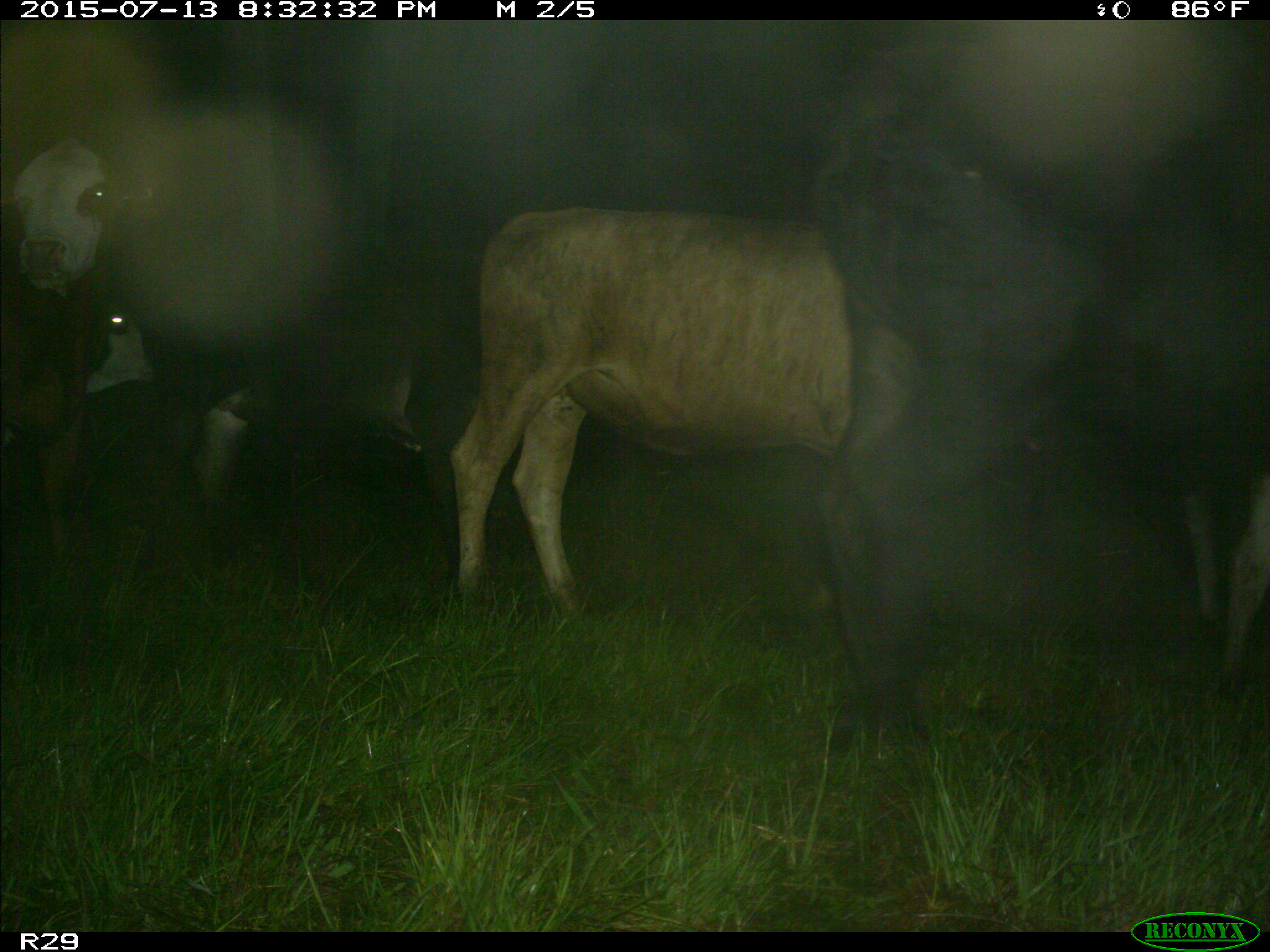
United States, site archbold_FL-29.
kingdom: Animalia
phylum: Chordata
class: Mammalia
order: Artiodactyla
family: Bovidae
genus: Bos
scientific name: Bos taurus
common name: domestic cow